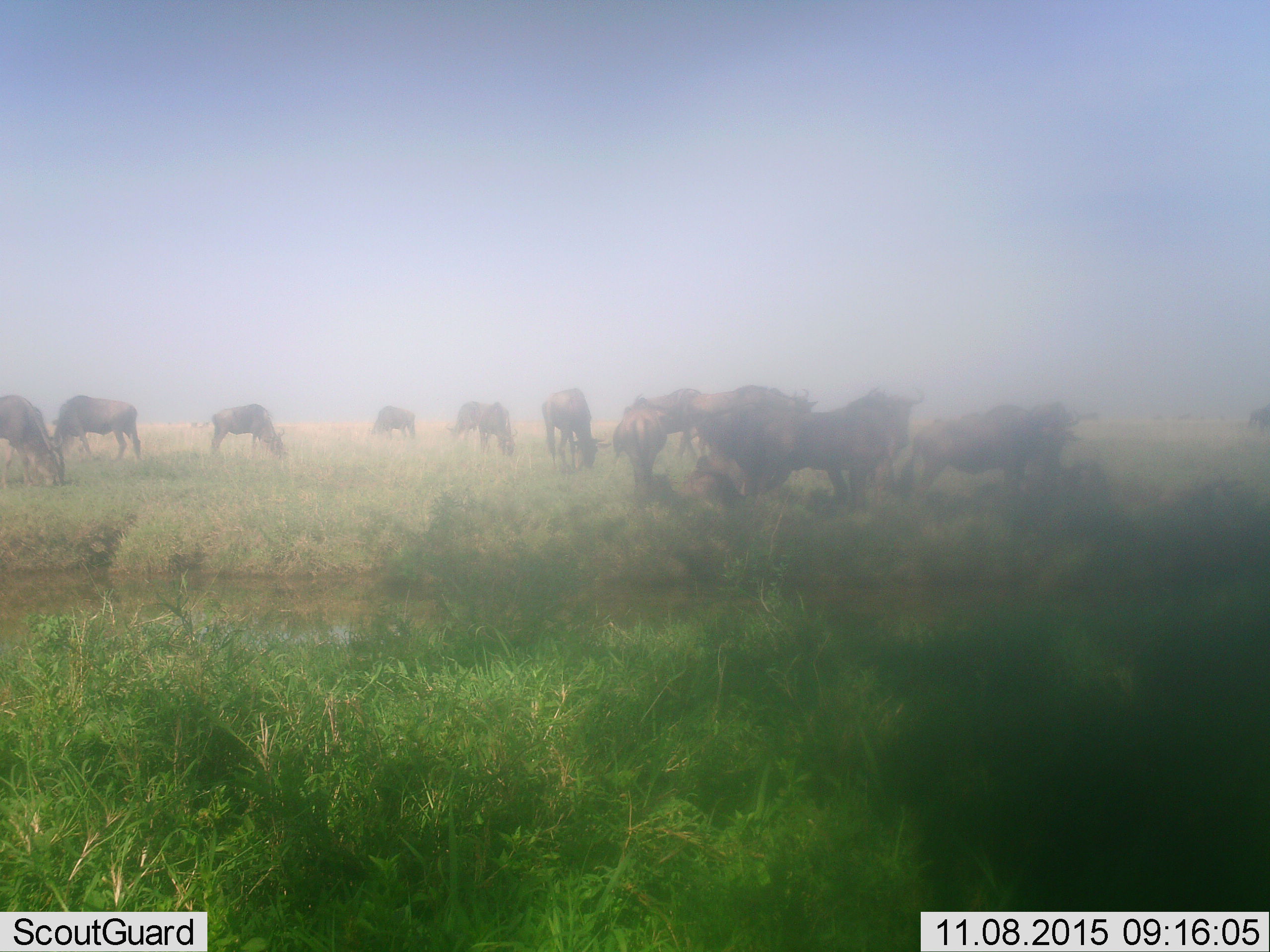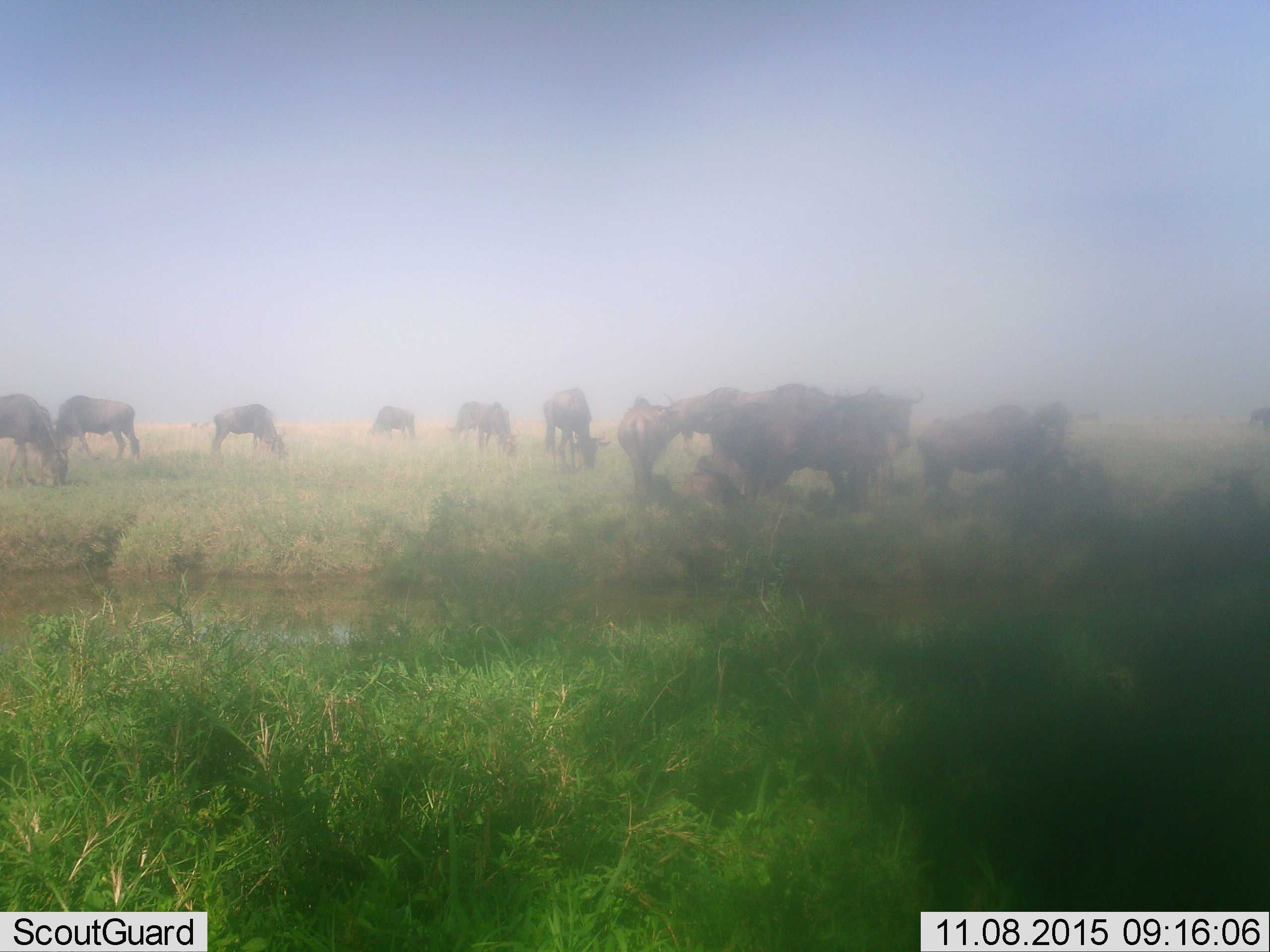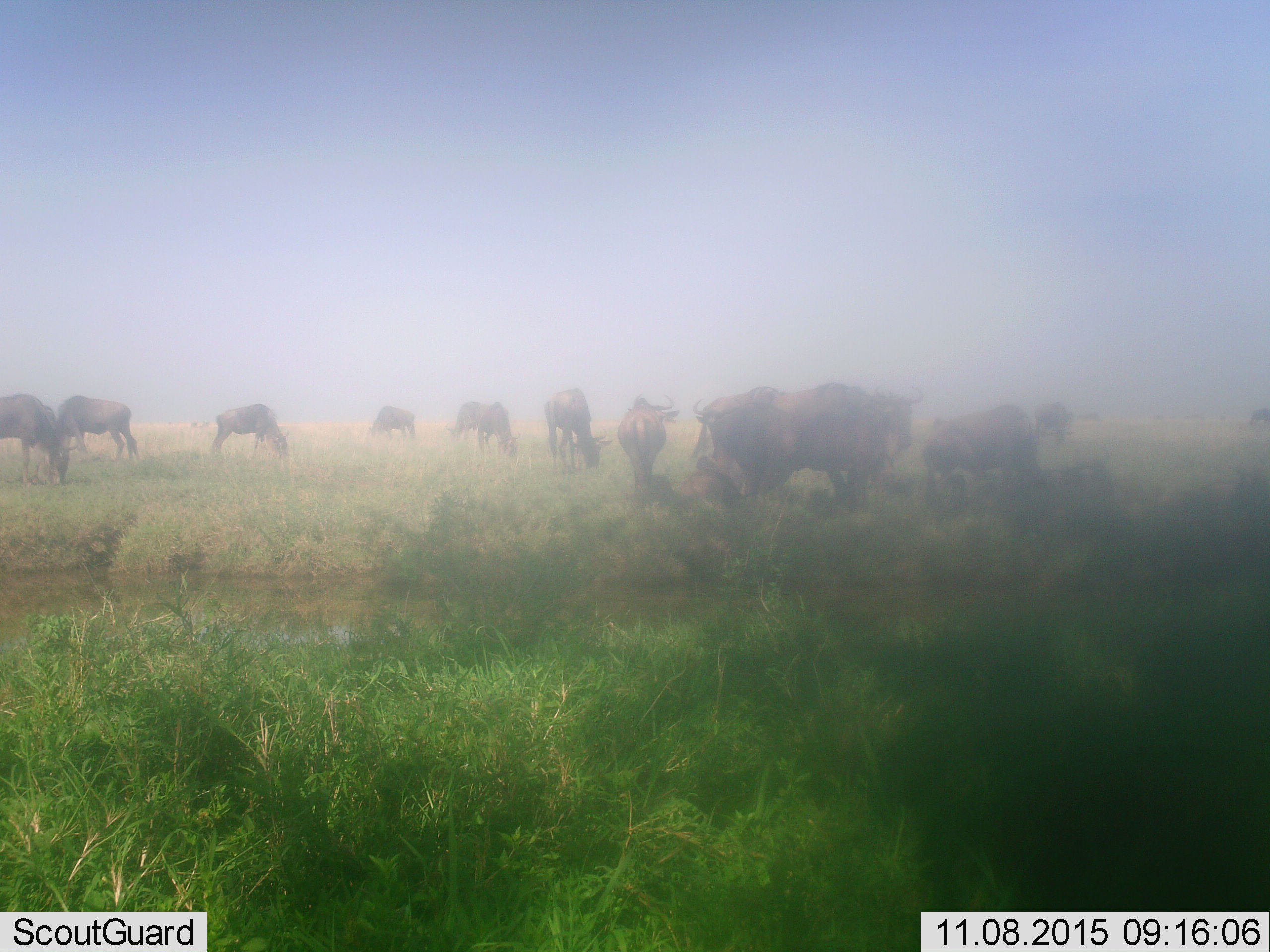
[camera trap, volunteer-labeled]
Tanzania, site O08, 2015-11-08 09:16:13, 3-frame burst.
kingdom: Animalia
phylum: Chordata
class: Mammalia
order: Artiodactyla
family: Bovidae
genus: Connochaetes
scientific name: Connochaetes taurinus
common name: blue wildebeest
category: wildebeest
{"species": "wildebeest (blue wildebeest) (Connochaetes taurinus)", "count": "11-50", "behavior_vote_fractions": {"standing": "57%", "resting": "29%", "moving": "71%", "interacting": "0%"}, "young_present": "0%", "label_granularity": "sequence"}